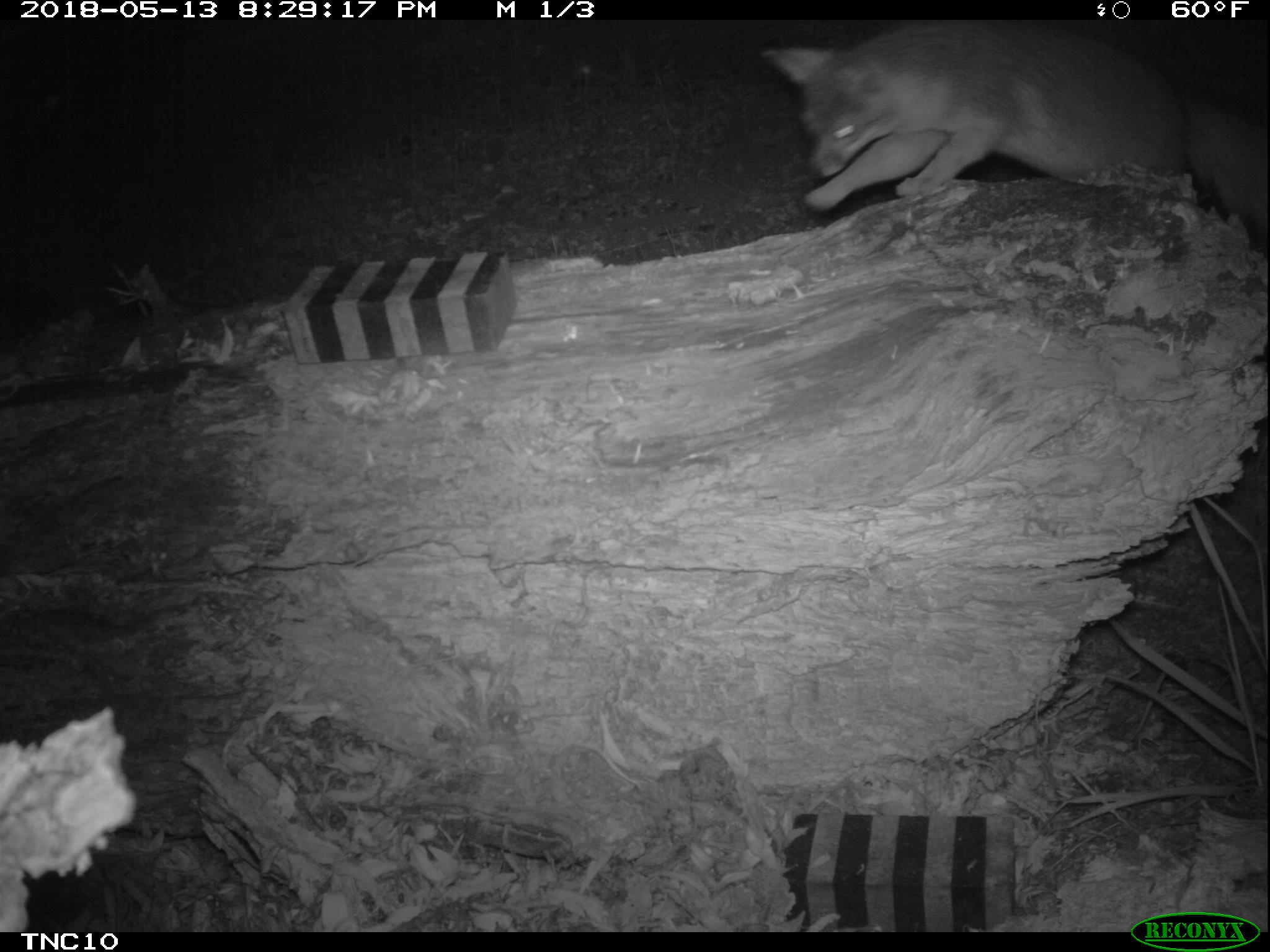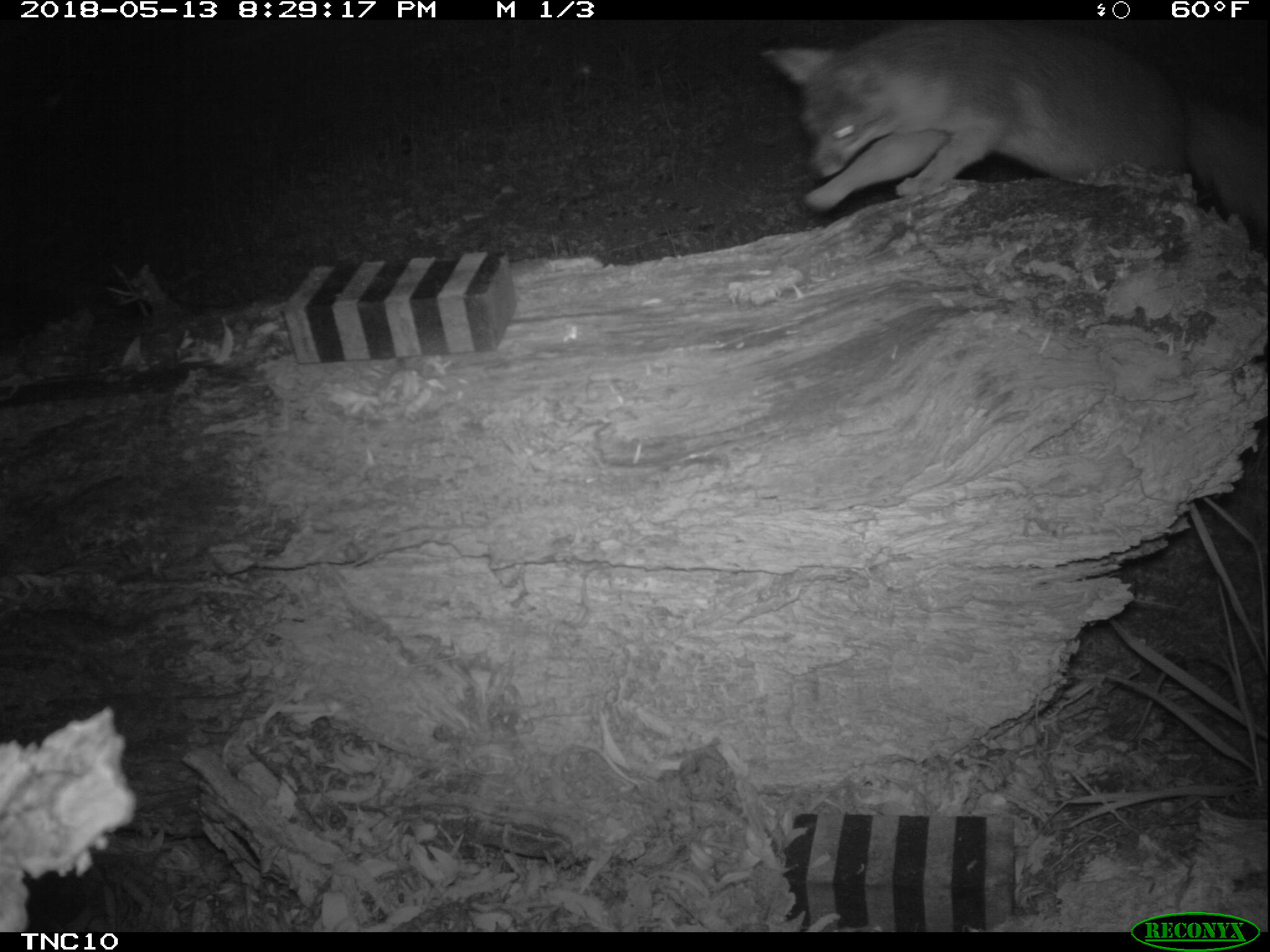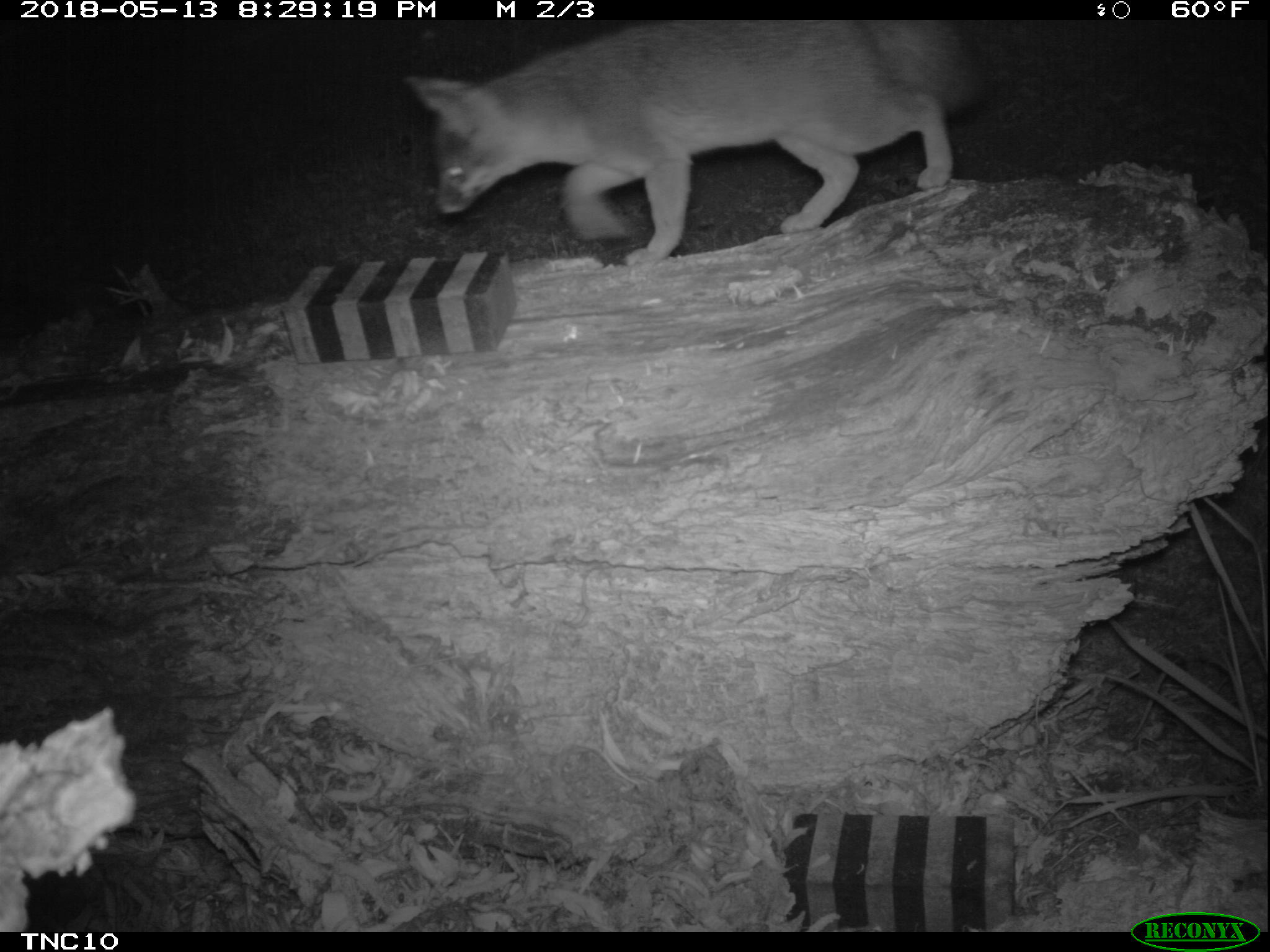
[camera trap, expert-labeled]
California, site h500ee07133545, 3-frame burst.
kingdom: Animalia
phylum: Chordata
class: Mammalia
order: Carnivora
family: Canidae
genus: Urocyon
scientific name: Urocyon littoralis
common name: island fox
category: fox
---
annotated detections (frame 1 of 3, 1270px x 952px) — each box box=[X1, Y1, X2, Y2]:
fox: box=[760, 20, 1269, 231]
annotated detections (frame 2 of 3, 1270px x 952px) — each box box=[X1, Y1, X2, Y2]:
fox: box=[757, 19, 1269, 231]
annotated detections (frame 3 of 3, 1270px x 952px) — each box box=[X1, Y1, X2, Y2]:
fox: box=[399, 17, 1003, 263]